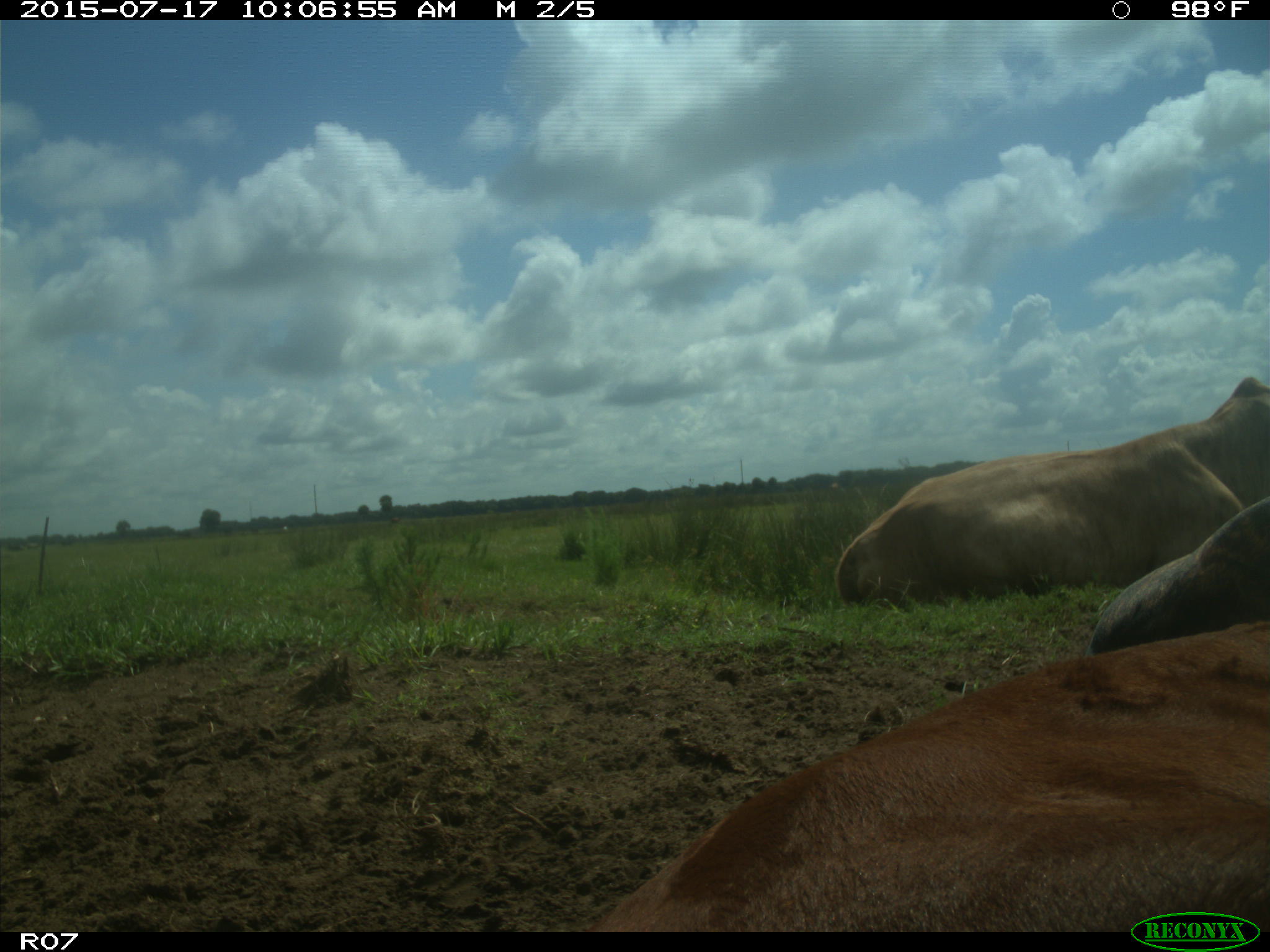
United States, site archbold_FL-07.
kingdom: Animalia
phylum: Chordata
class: Mammalia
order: Artiodactyla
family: Bovidae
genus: Bos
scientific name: Bos taurus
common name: domestic cow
Bos taurus (domestic cow).